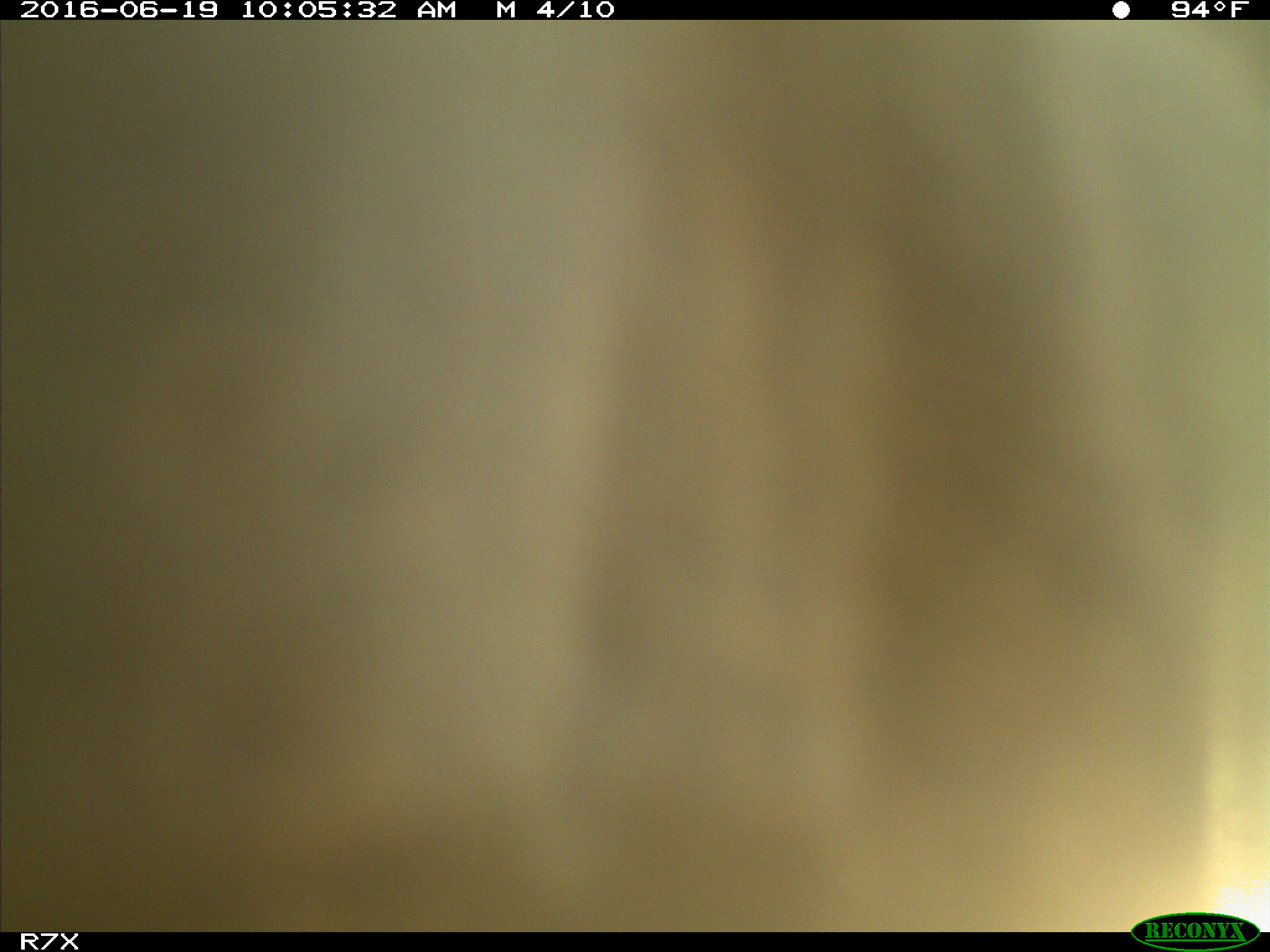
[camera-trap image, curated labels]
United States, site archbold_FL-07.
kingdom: Animalia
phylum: Chordata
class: Mammalia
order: Artiodactyla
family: Bovidae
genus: Bos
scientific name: Bos taurus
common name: domestic cow